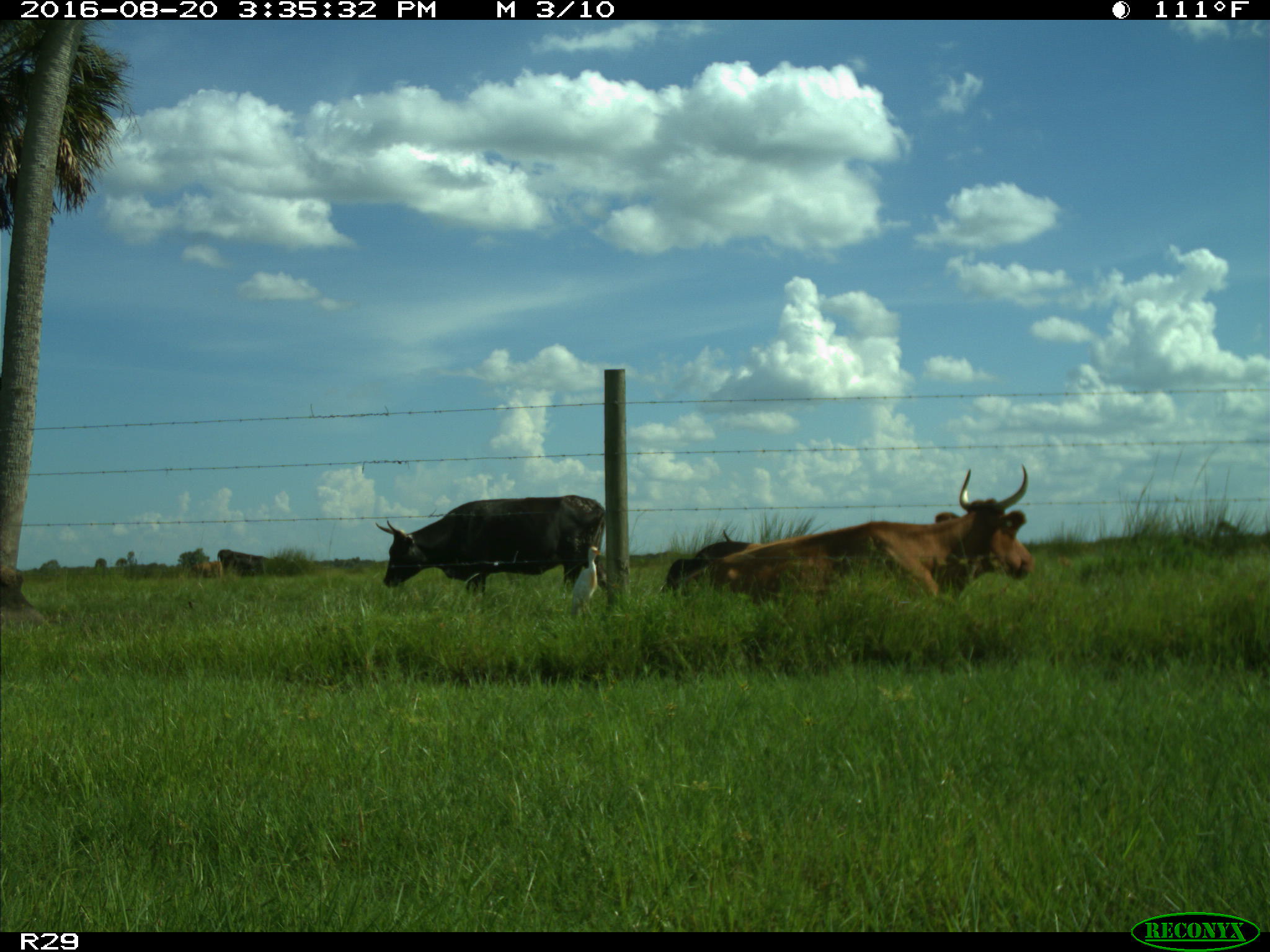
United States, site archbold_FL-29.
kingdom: Animalia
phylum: Chordata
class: Mammalia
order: Artiodactyla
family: Bovidae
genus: Bos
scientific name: Bos taurus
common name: domestic cow